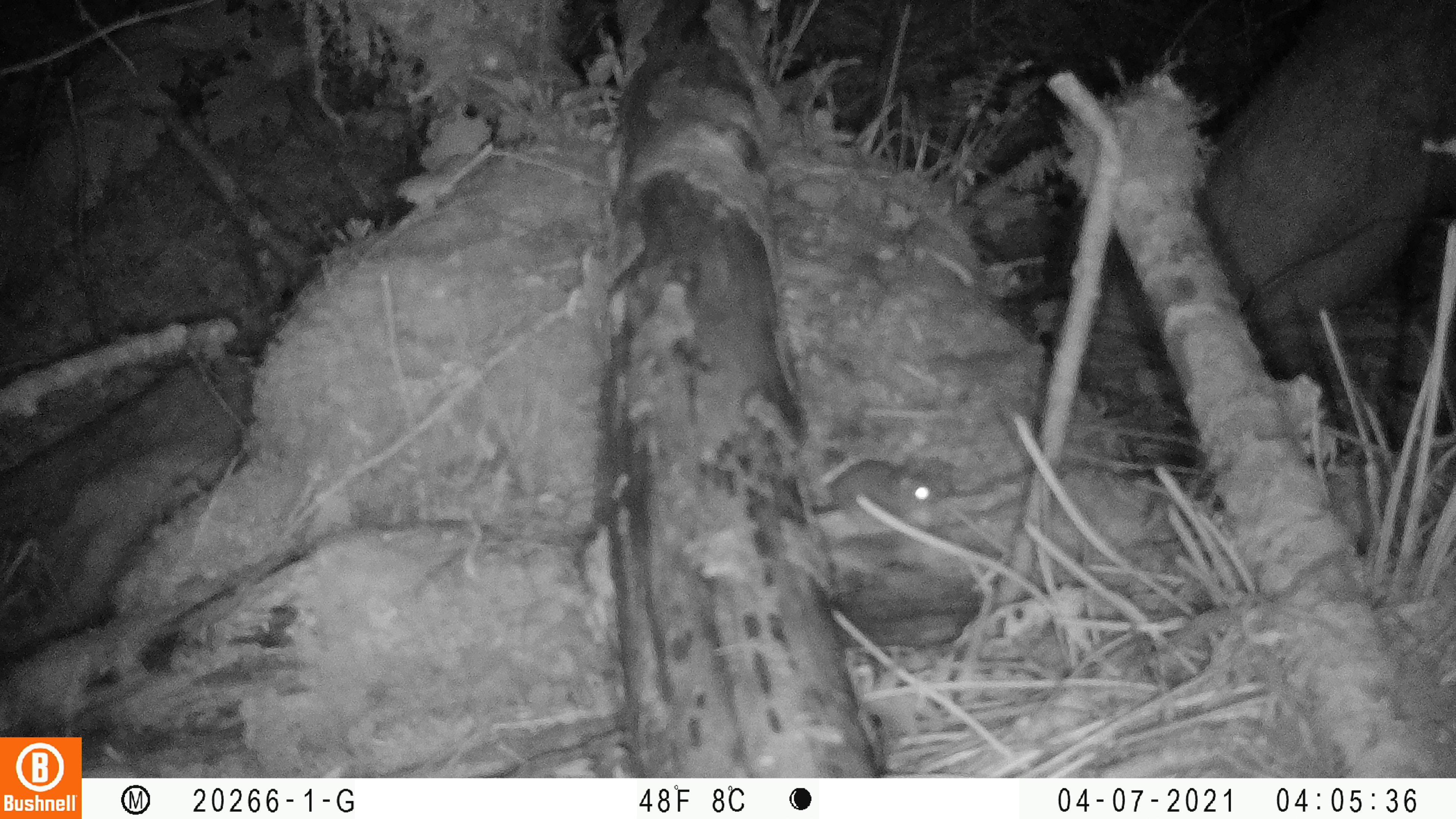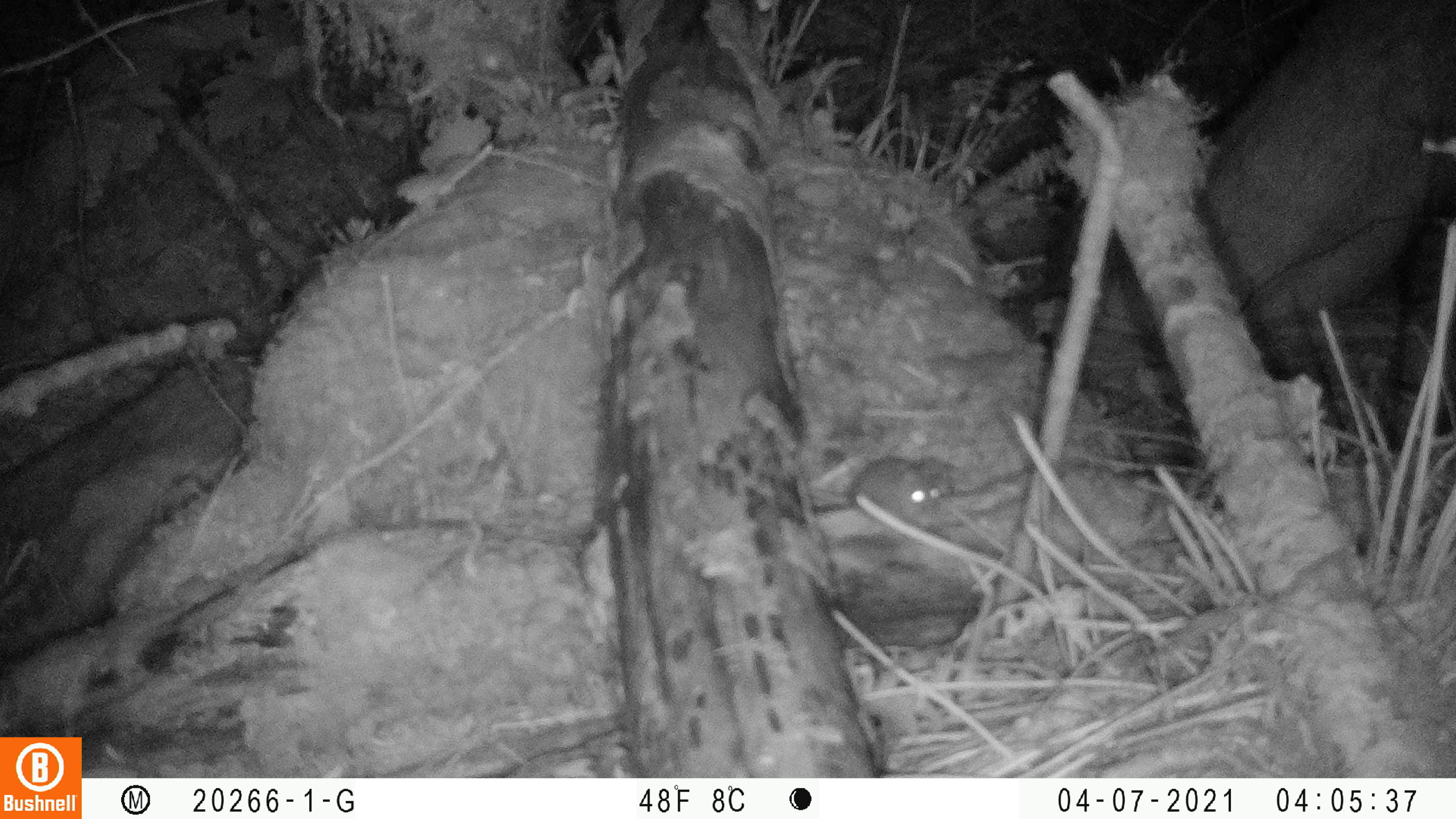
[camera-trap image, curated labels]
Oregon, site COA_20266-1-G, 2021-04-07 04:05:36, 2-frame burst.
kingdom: Animalia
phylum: Chordata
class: Mammalia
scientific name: Mammalia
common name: small mammal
Small mammal (Mammalia).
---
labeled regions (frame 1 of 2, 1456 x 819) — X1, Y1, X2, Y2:
small mammal: 786, 421, 973, 557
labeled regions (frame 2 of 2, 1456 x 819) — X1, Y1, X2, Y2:
small mammal: 774, 421, 1010, 537